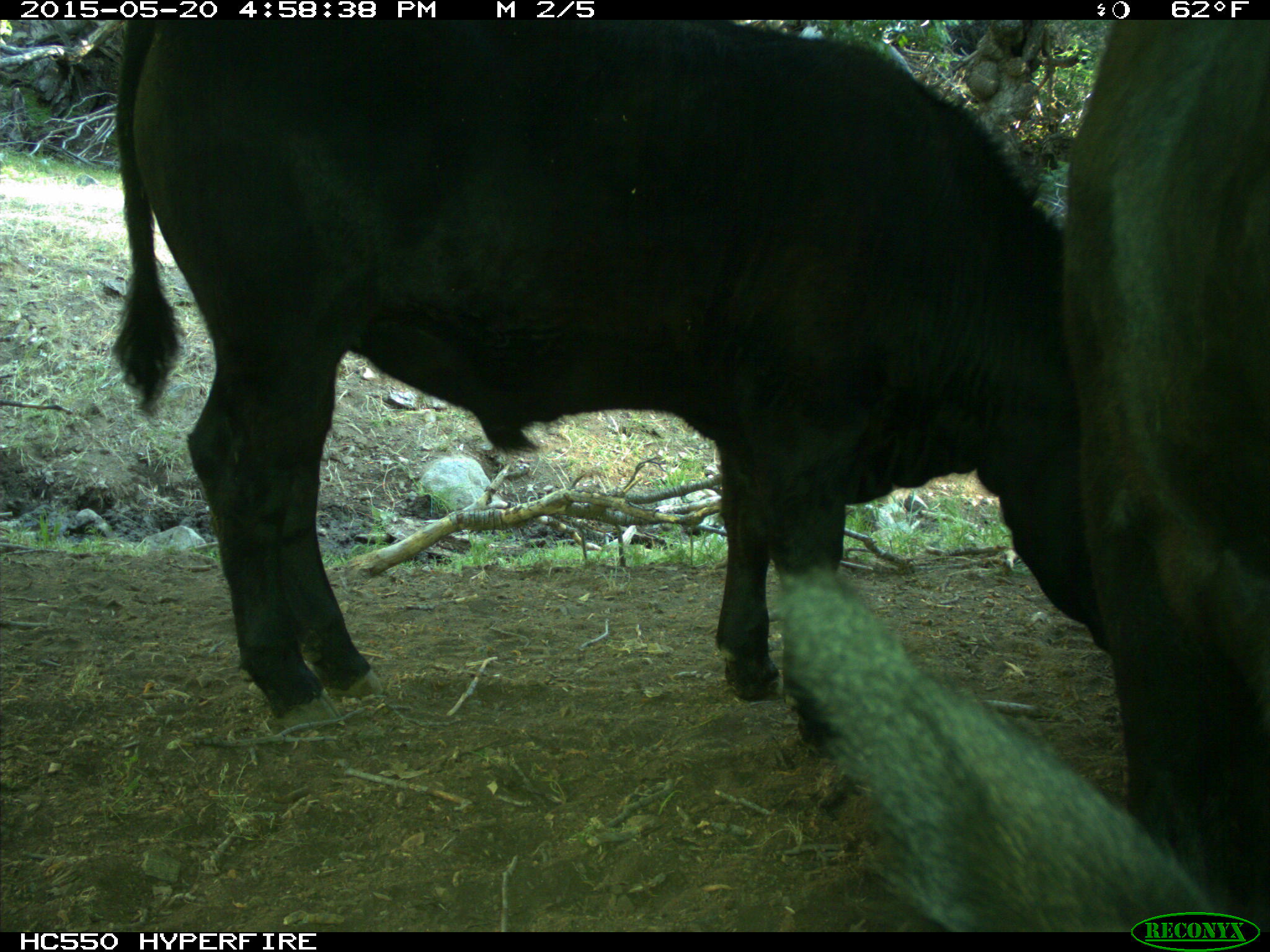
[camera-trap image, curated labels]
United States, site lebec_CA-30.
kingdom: Animalia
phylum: Chordata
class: Mammalia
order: Artiodactyla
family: Bovidae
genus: Bos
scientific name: Bos taurus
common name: domestic cow